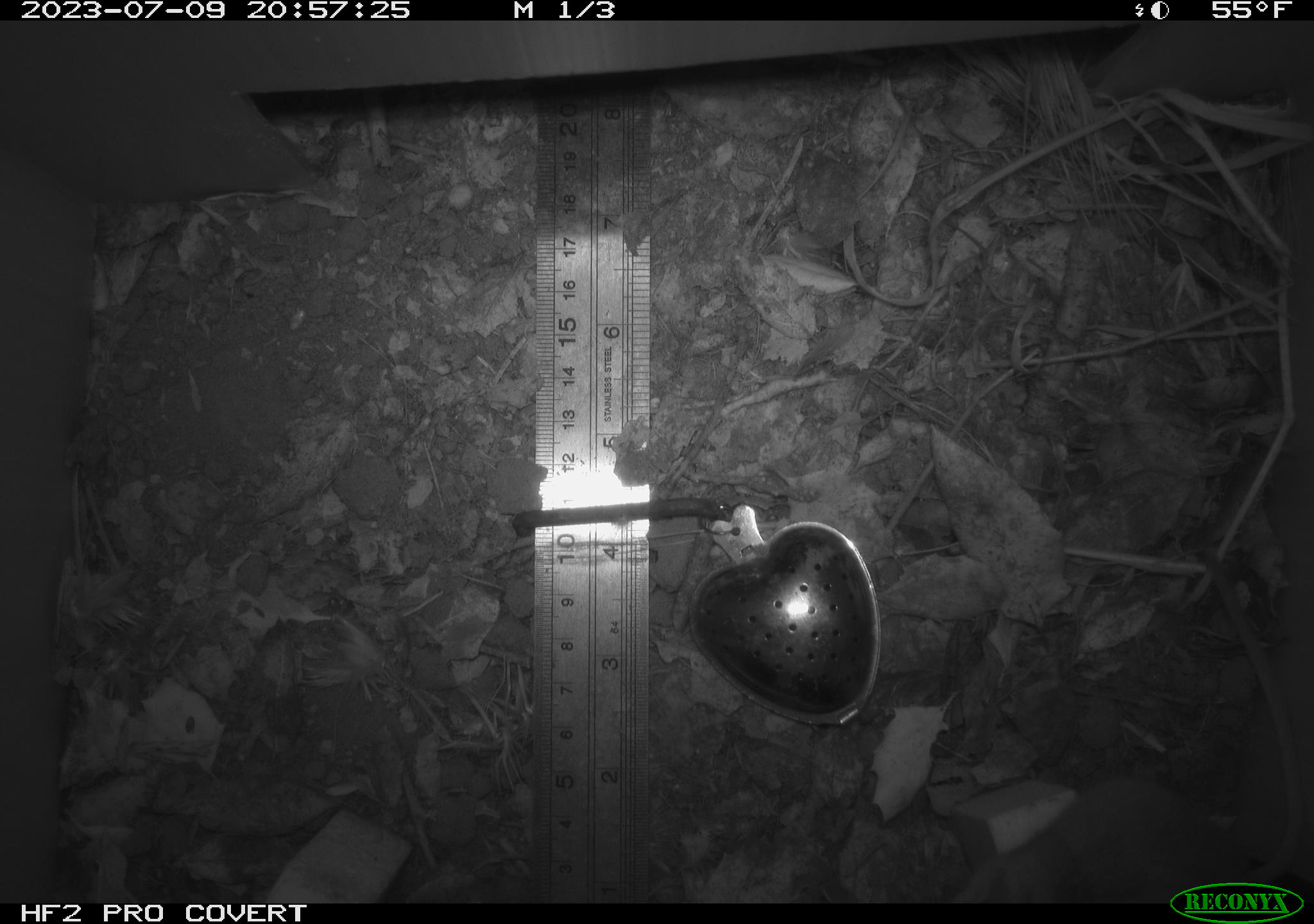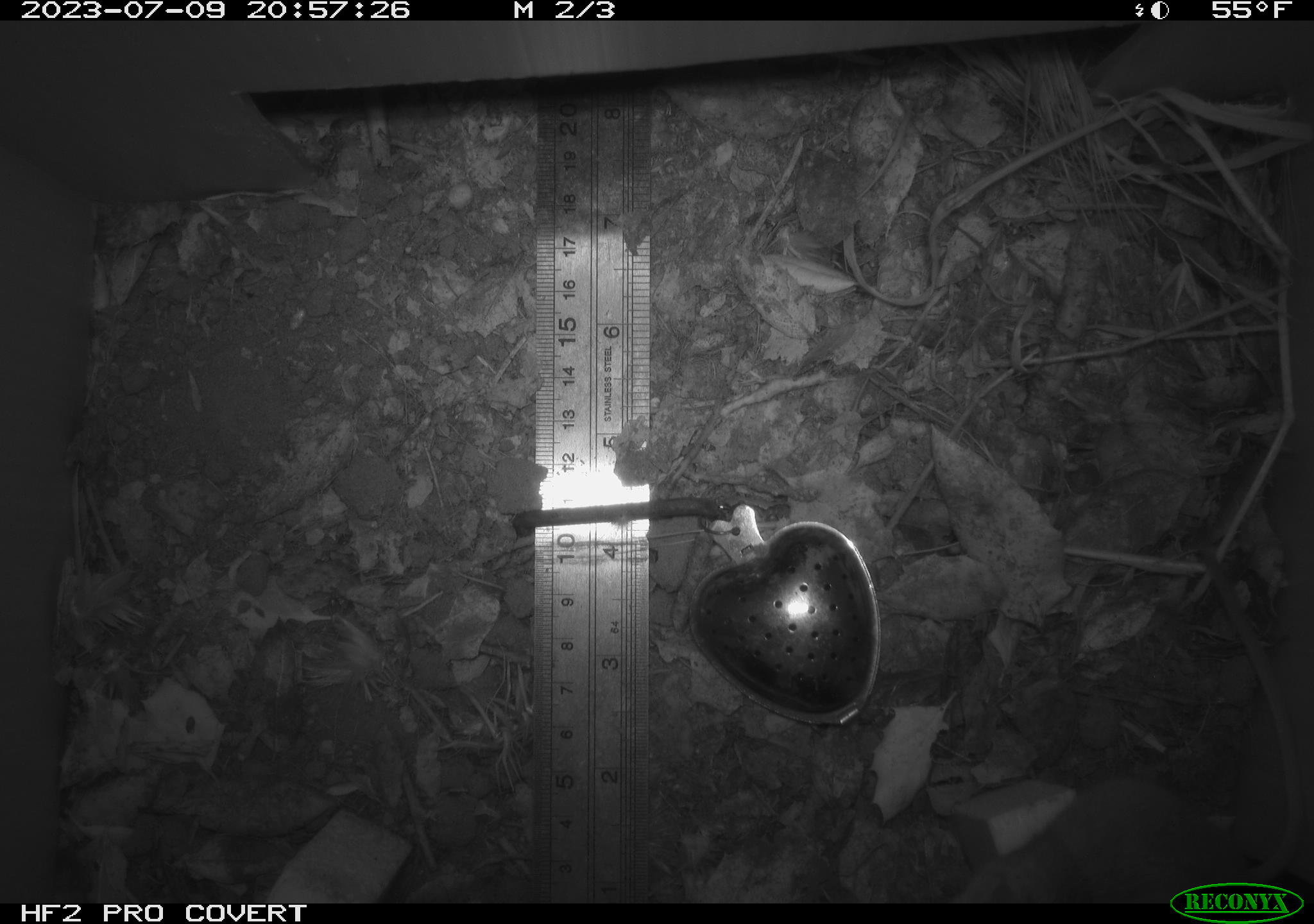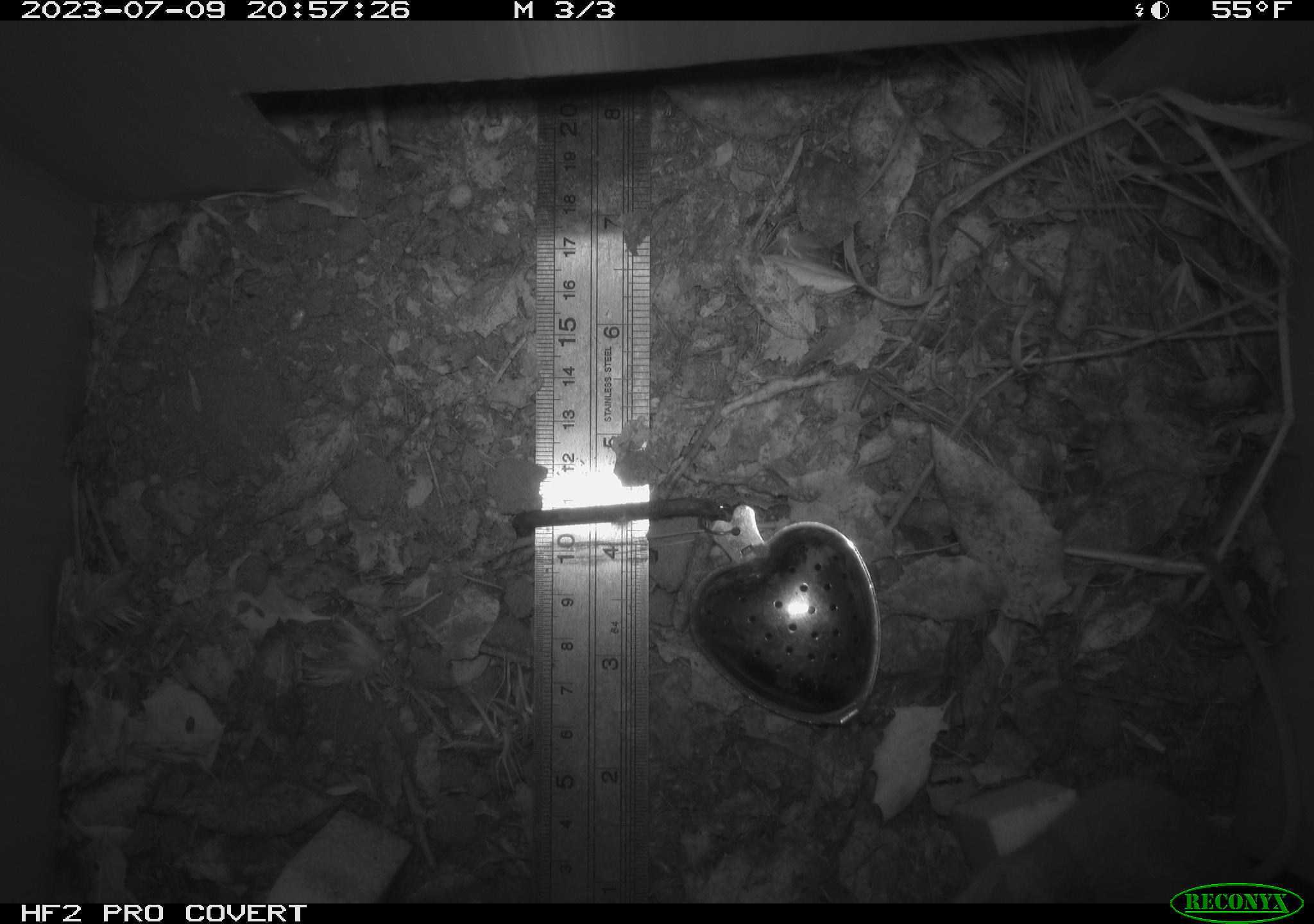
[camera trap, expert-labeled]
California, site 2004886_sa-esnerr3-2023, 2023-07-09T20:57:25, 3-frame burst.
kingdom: Animalia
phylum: Chordata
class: Mammalia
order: Rodentia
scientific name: Rodentia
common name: mouse species